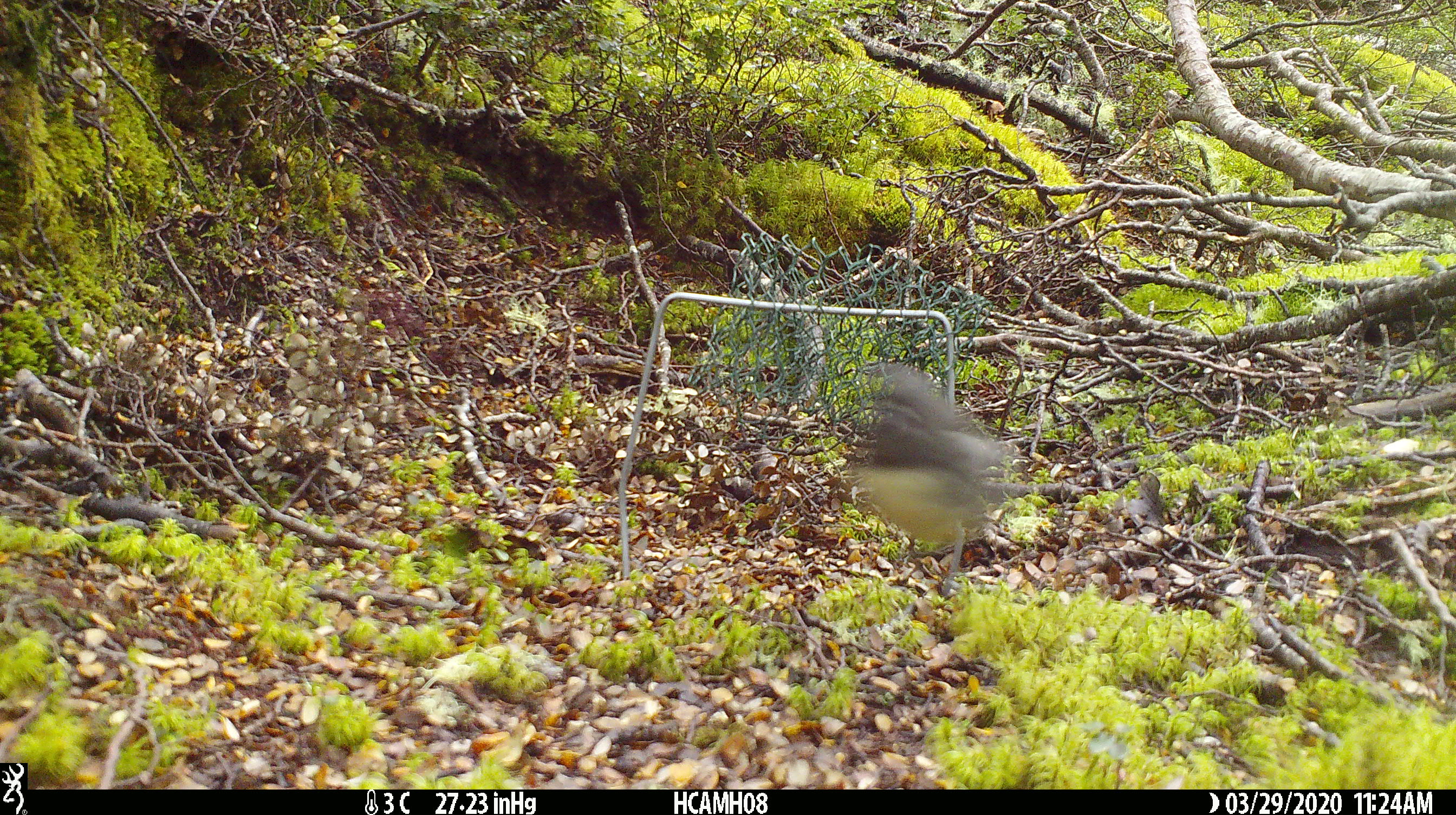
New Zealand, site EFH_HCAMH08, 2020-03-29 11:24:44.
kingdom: Animalia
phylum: Chordata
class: Aves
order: Passeriformes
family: Petroicidae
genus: Petroica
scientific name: Petroica australis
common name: new zealand robin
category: robin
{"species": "robin (new zealand robin) (Petroica australis)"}